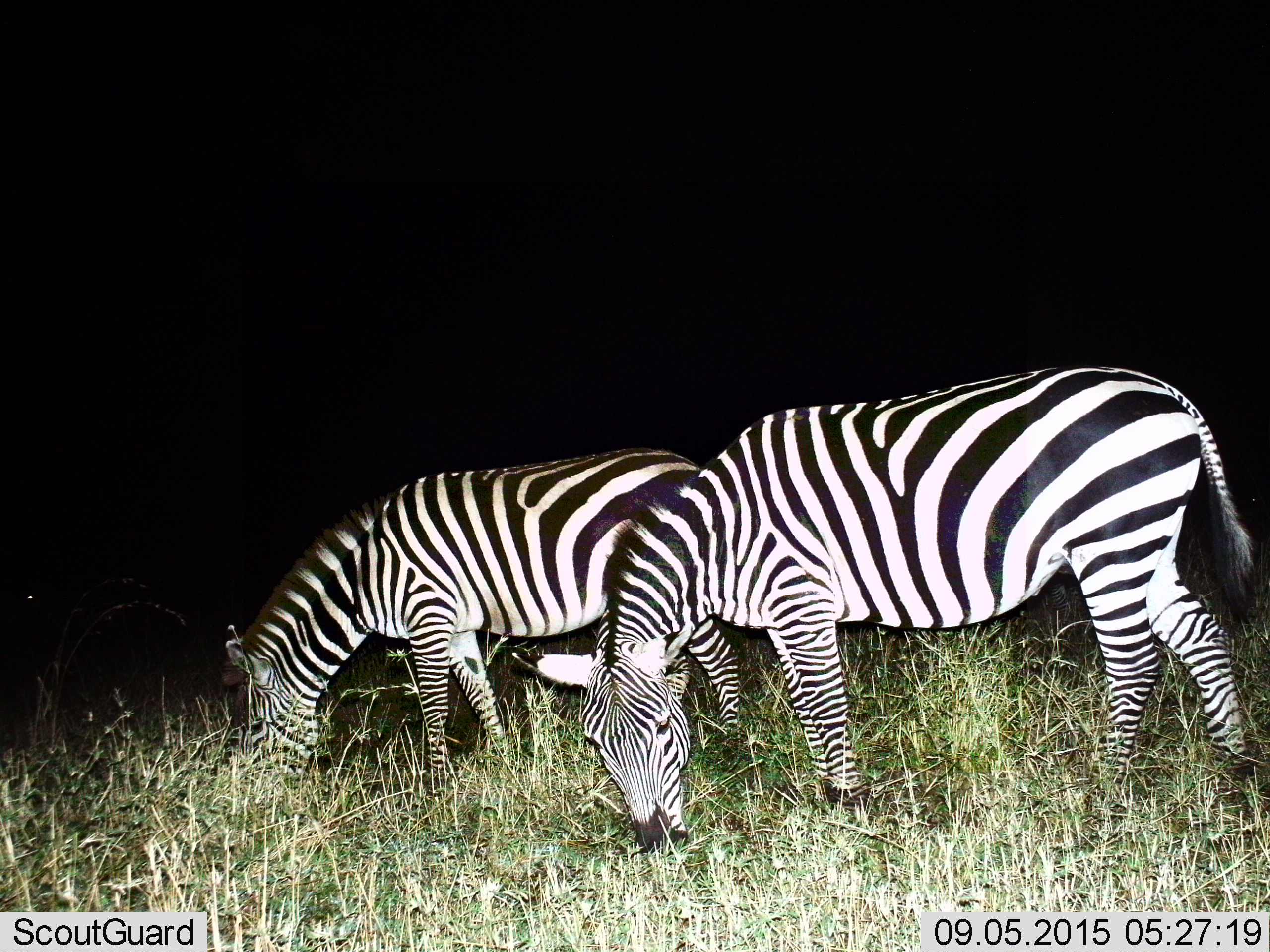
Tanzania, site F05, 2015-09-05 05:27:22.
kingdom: Animalia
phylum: Chordata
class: Mammalia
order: Perissodactyla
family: Equidae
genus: Equus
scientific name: Equus quagga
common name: plains zebra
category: zebra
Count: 2.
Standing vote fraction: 30%.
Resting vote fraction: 0%.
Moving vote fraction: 0%.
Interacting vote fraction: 0%.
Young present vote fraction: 5%.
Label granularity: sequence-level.